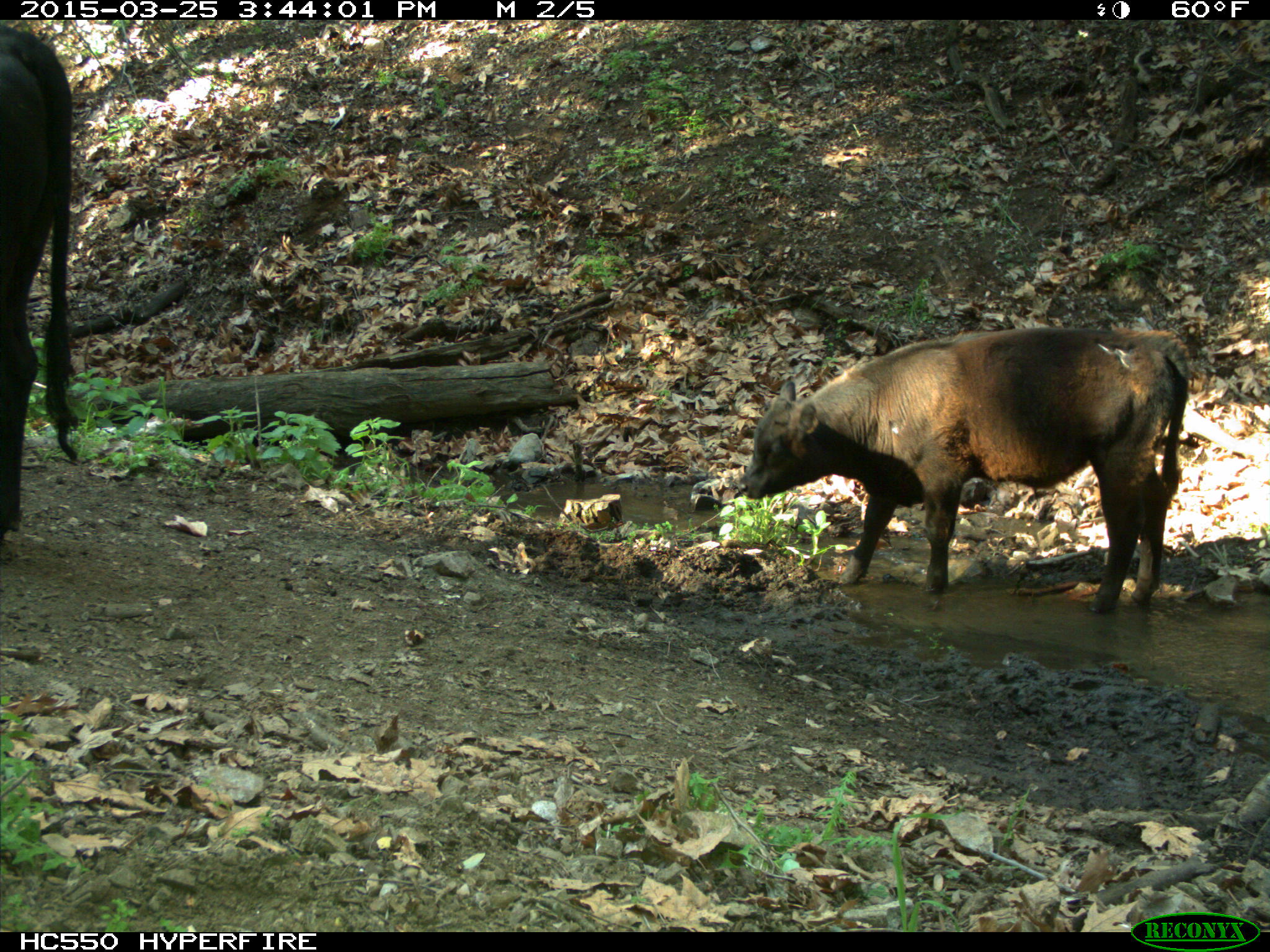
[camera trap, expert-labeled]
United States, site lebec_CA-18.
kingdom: Animalia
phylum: Chordata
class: Mammalia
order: Artiodactyla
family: Bovidae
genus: Bos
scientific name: Bos taurus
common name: domestic cow